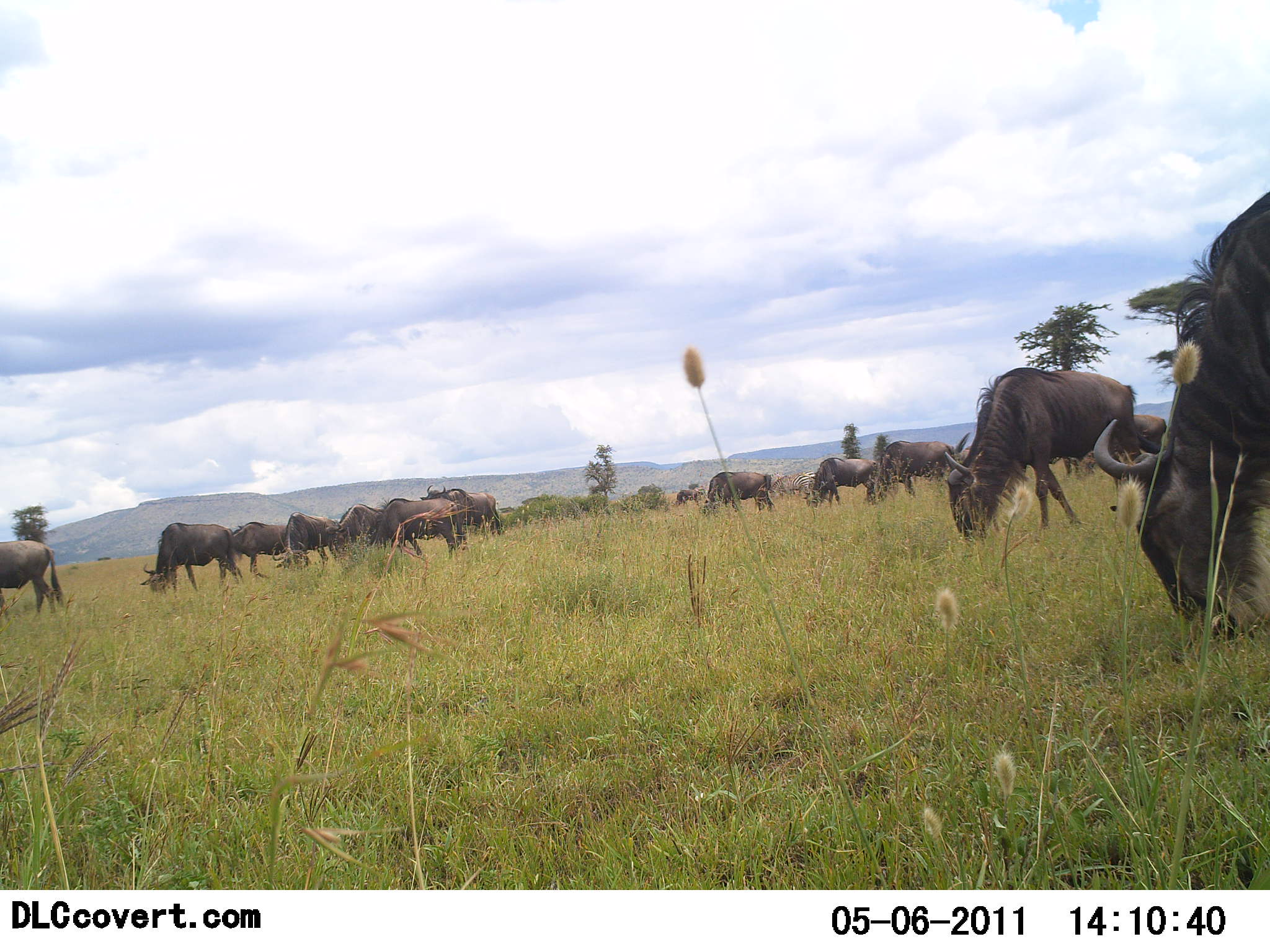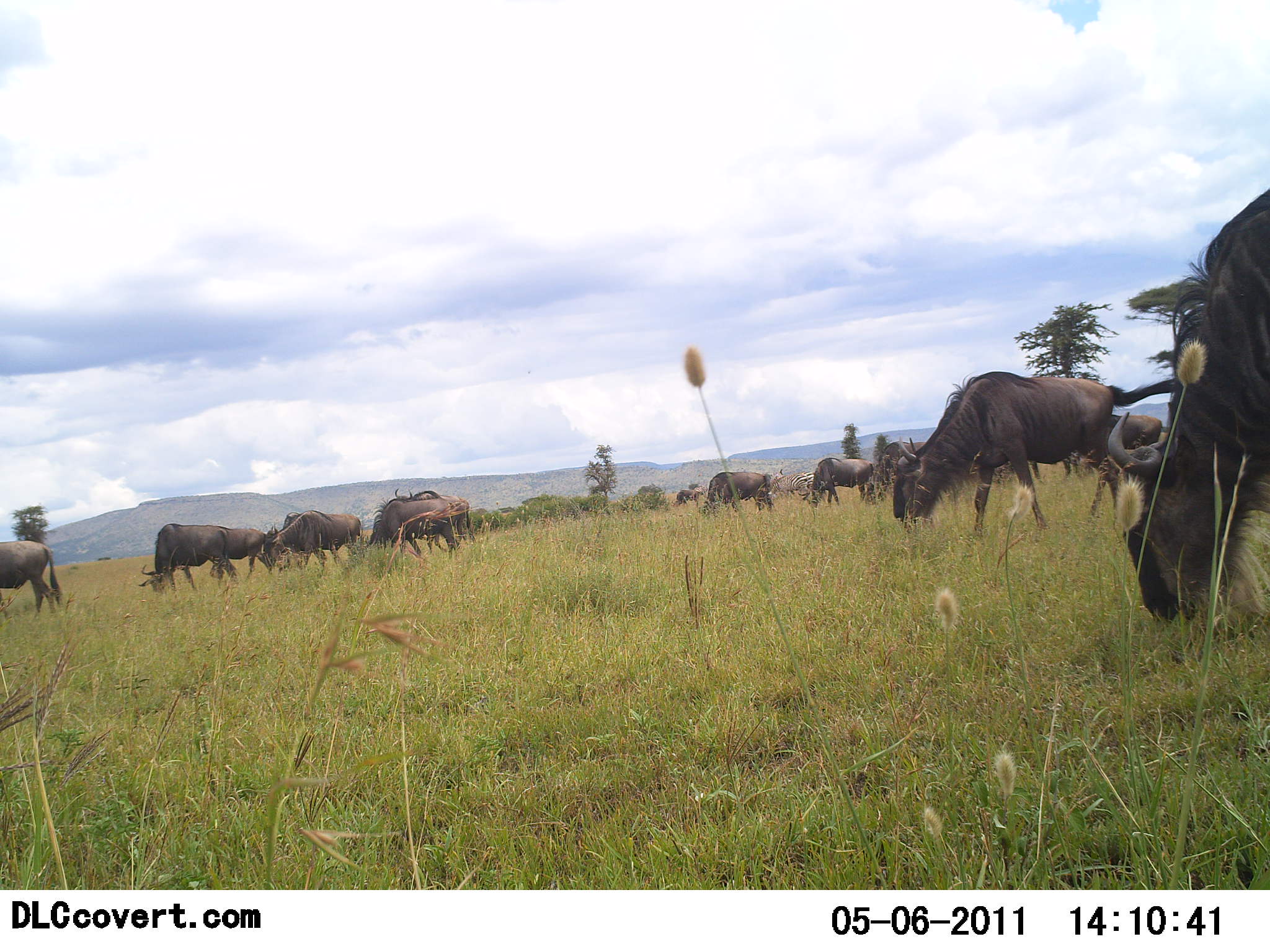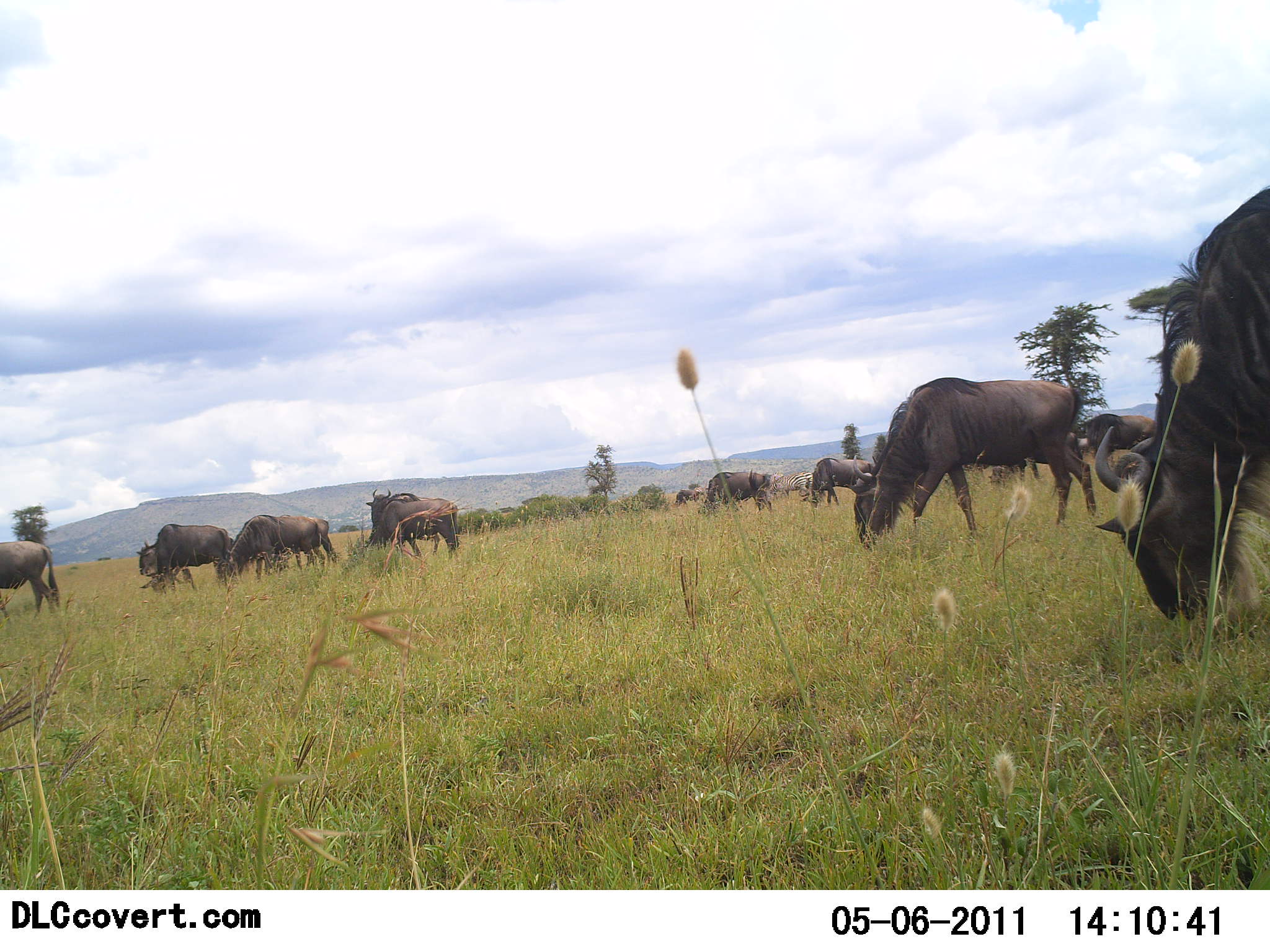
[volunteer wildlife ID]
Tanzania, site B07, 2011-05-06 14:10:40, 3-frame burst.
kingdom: Animalia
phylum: Chordata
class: Mammalia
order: Artiodactyla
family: Bovidae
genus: Connochaetes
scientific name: Connochaetes taurinus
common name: blue wildebeest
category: wildebeest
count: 11-50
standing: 23%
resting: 0%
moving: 54%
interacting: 0%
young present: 0%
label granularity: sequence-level